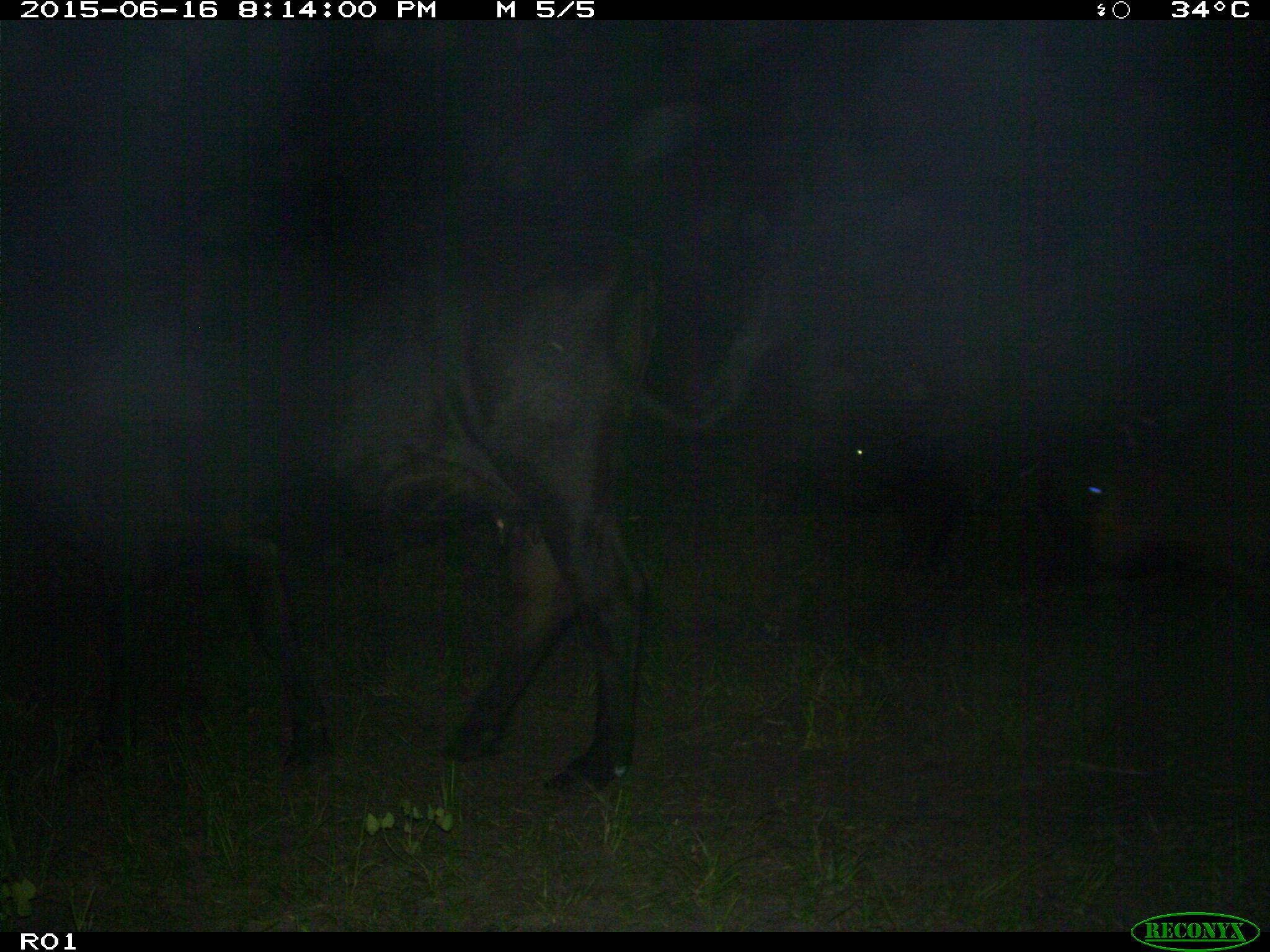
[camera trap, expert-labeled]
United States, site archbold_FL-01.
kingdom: Animalia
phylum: Chordata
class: Mammalia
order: Artiodactyla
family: Bovidae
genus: Bos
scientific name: Bos taurus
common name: domestic cow